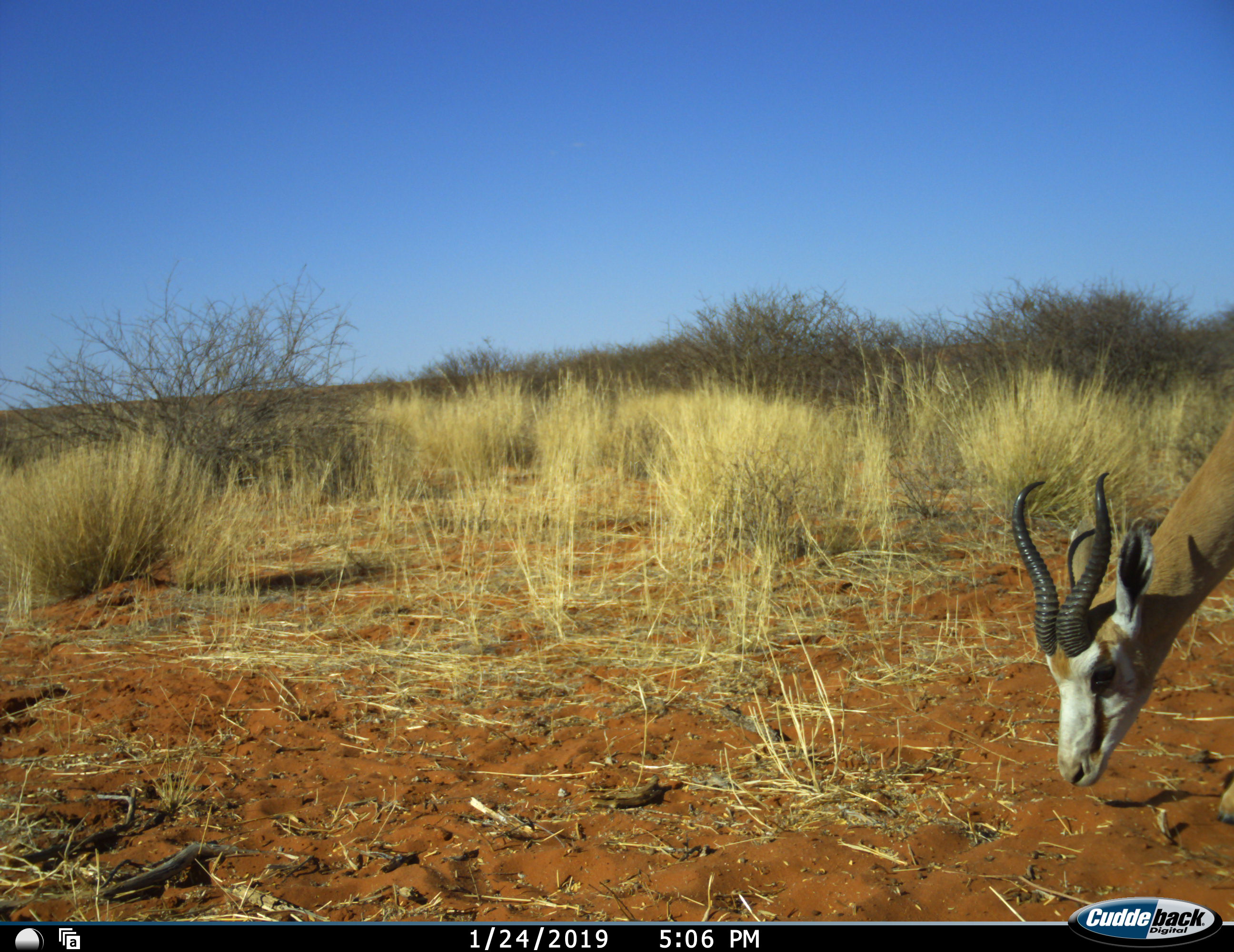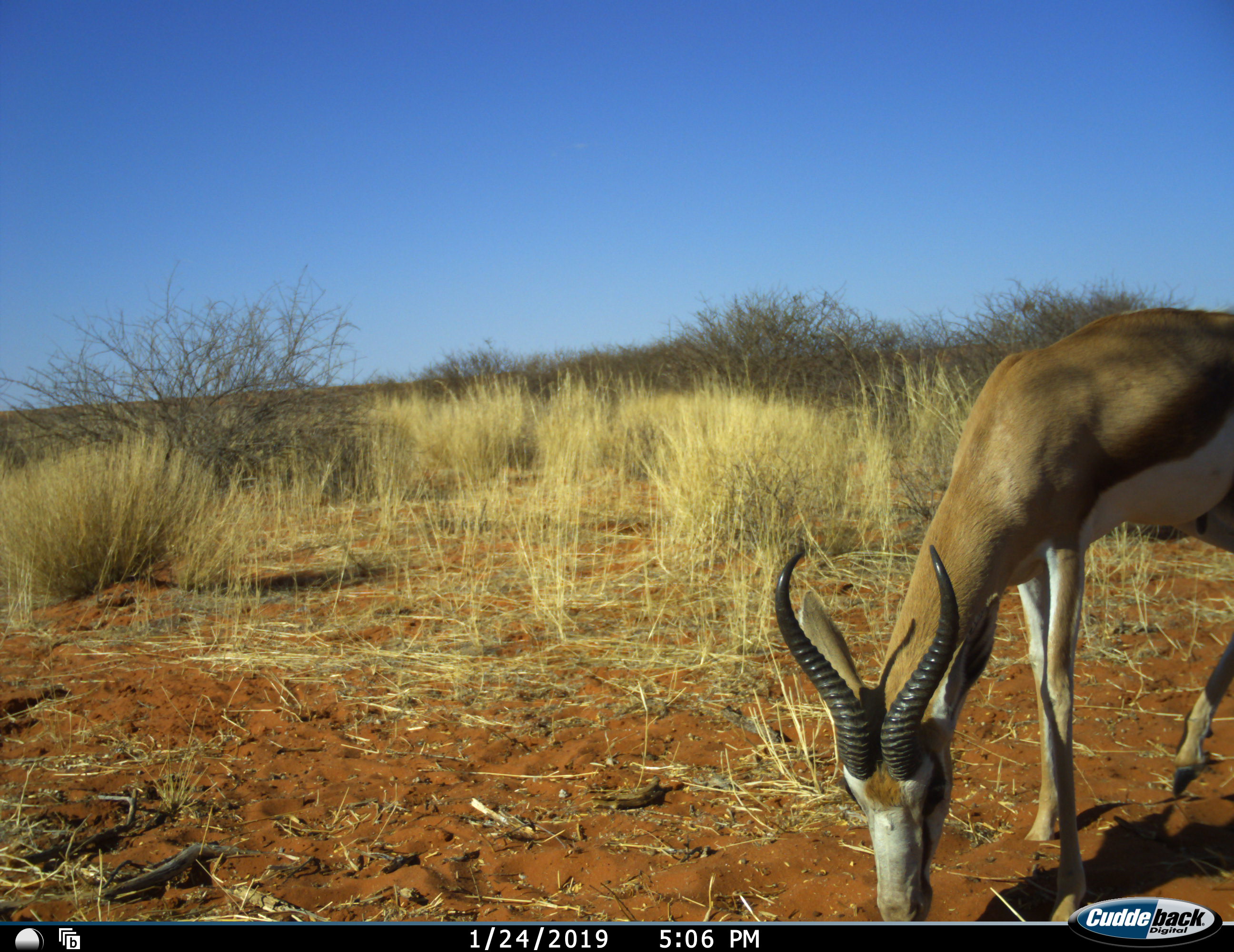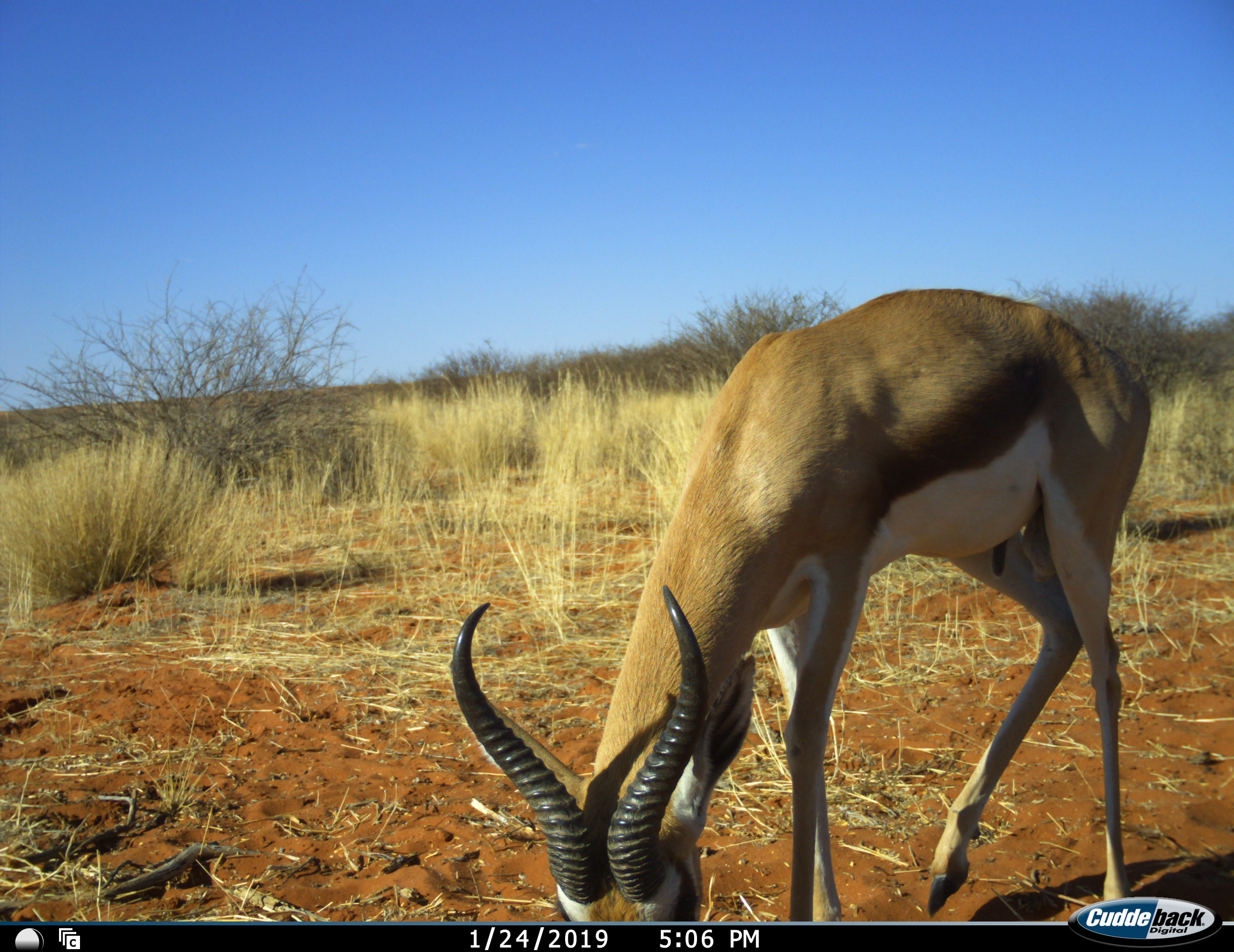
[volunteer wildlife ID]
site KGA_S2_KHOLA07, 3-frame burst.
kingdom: Animalia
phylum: Chordata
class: Mammalia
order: Artiodactyla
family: Bovidae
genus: Antidorcas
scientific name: Antidorcas marsupialis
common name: springbok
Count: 1.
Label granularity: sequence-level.